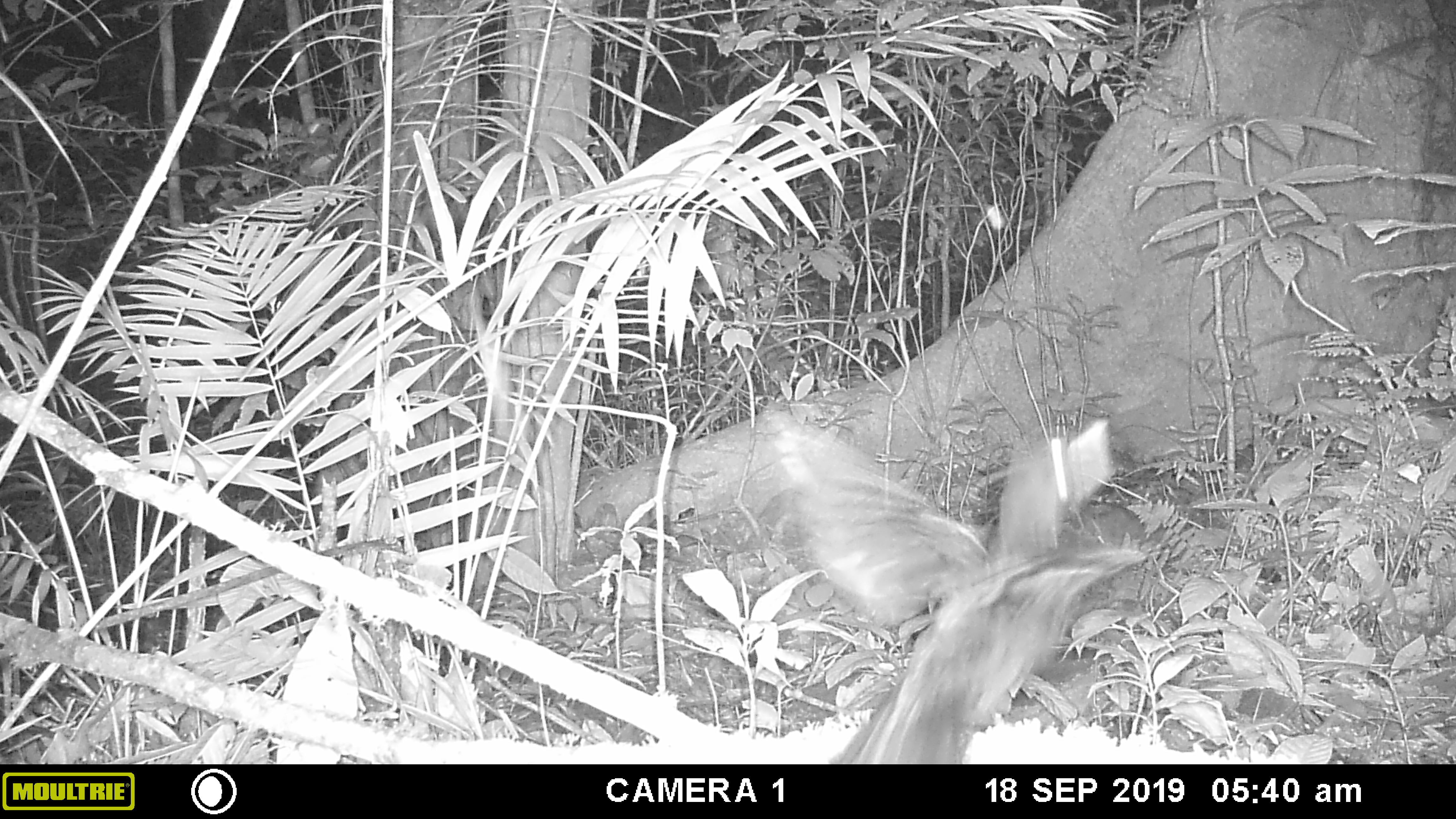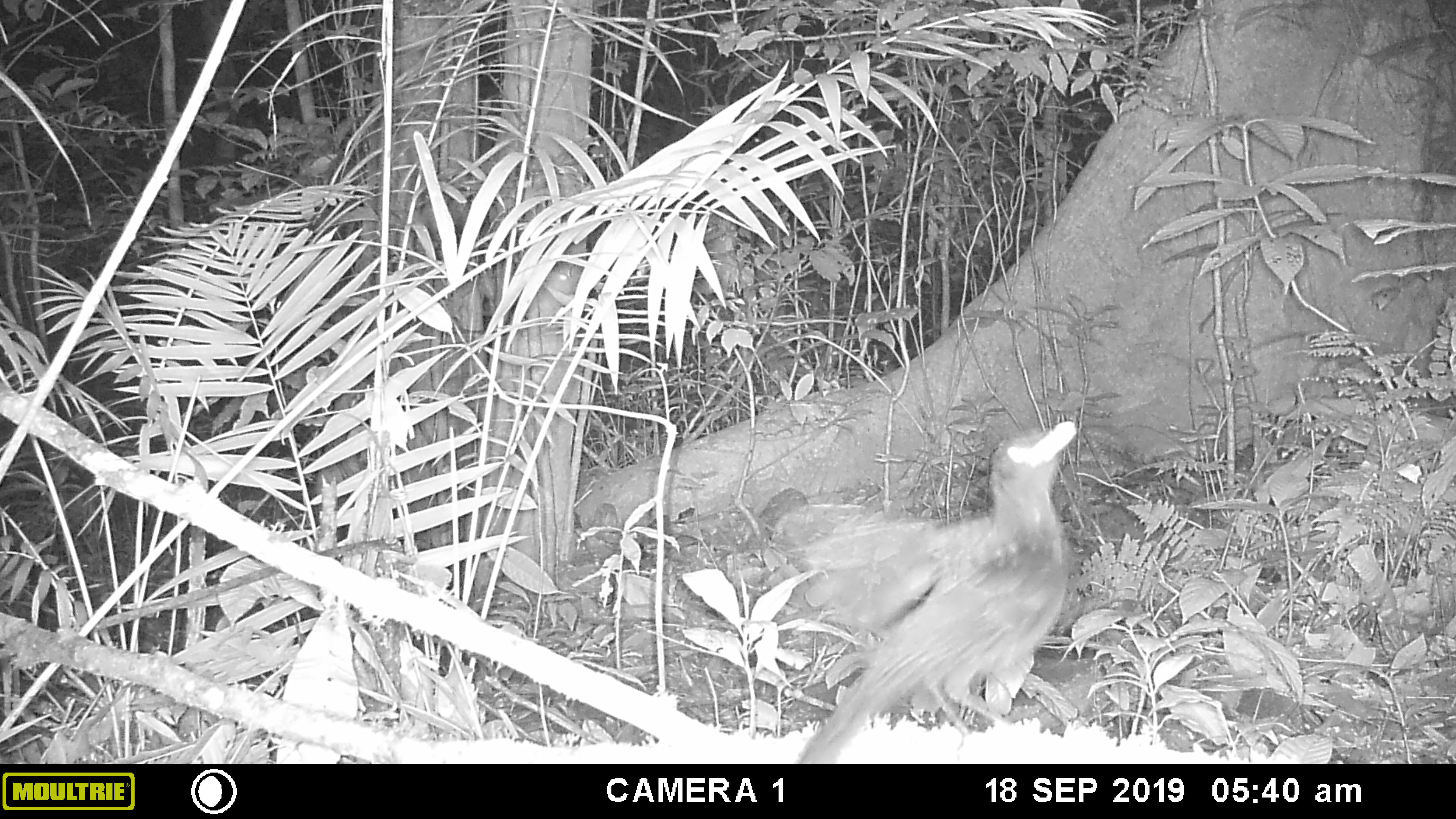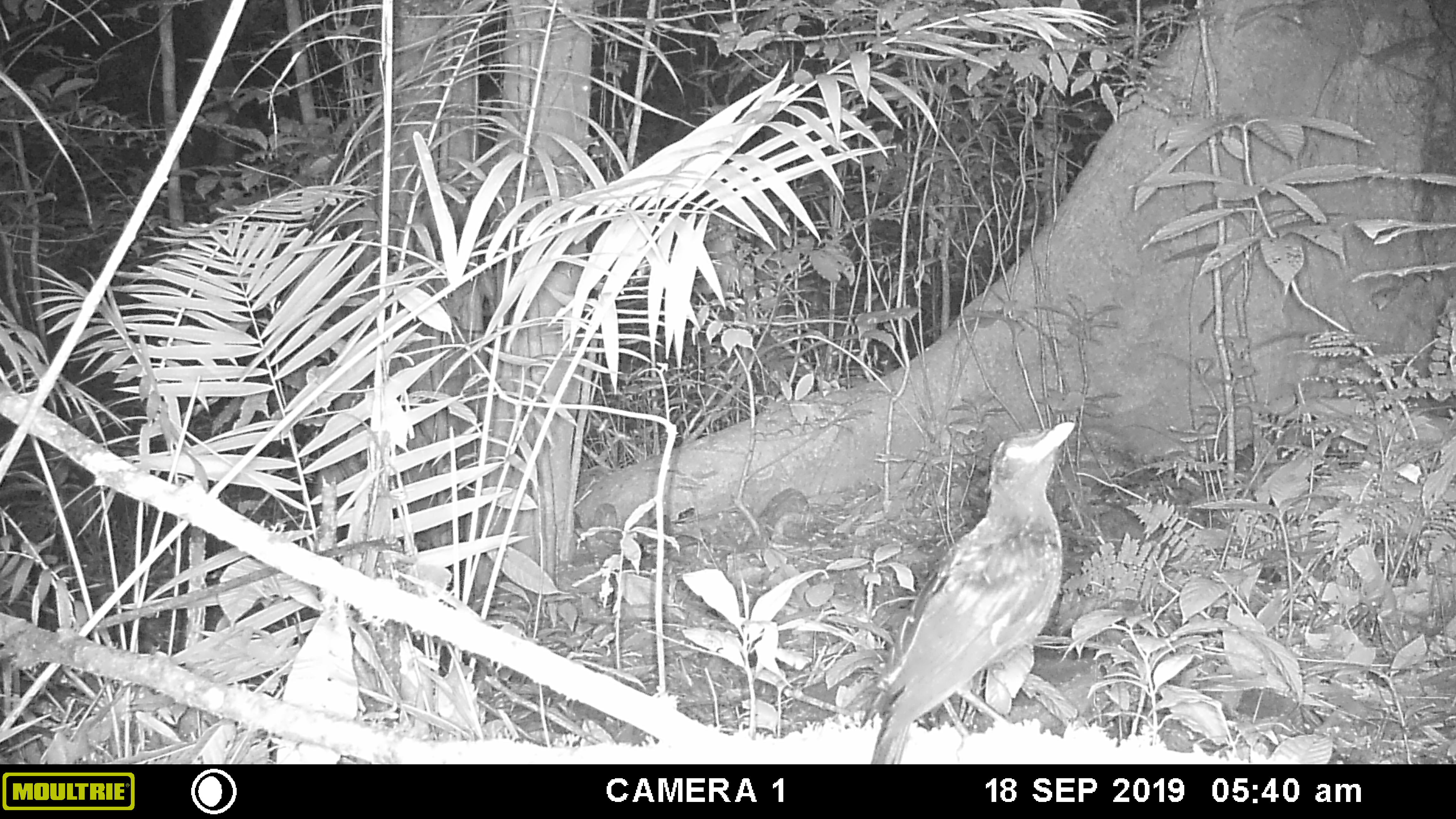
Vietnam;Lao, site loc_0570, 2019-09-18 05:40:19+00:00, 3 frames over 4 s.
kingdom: Animalia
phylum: Chordata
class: Aves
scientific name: Aves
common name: bird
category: unidentified bird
Unidentified bird (bird) (Aves). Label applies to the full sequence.